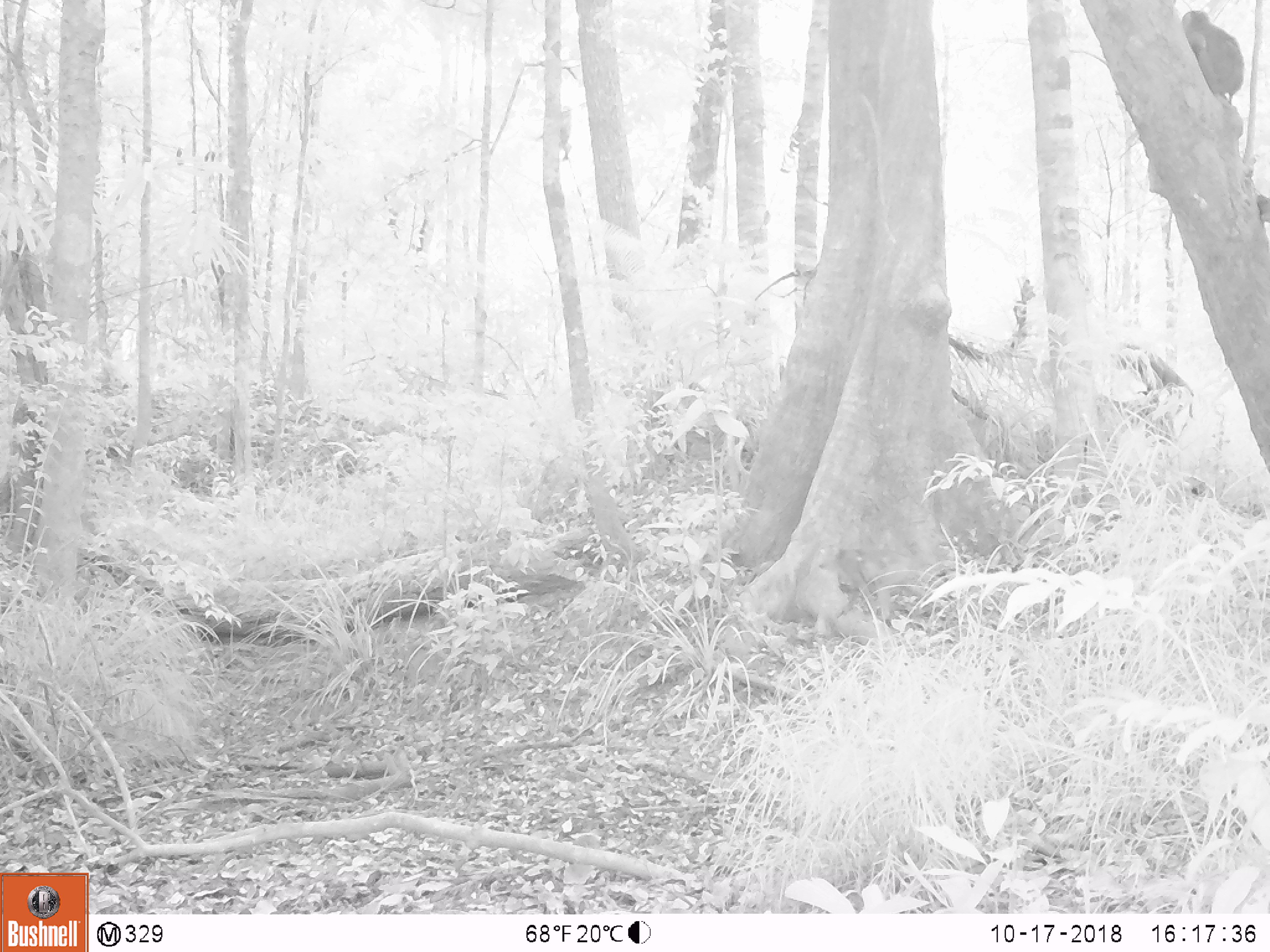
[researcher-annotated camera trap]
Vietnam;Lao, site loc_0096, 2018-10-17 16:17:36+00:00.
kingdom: Animalia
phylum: Chordata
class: Mammalia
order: Primates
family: Cercopithecidae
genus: Macaca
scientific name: Macaca nemestrina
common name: pig-tailed macaque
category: pig tailed macaque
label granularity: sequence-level